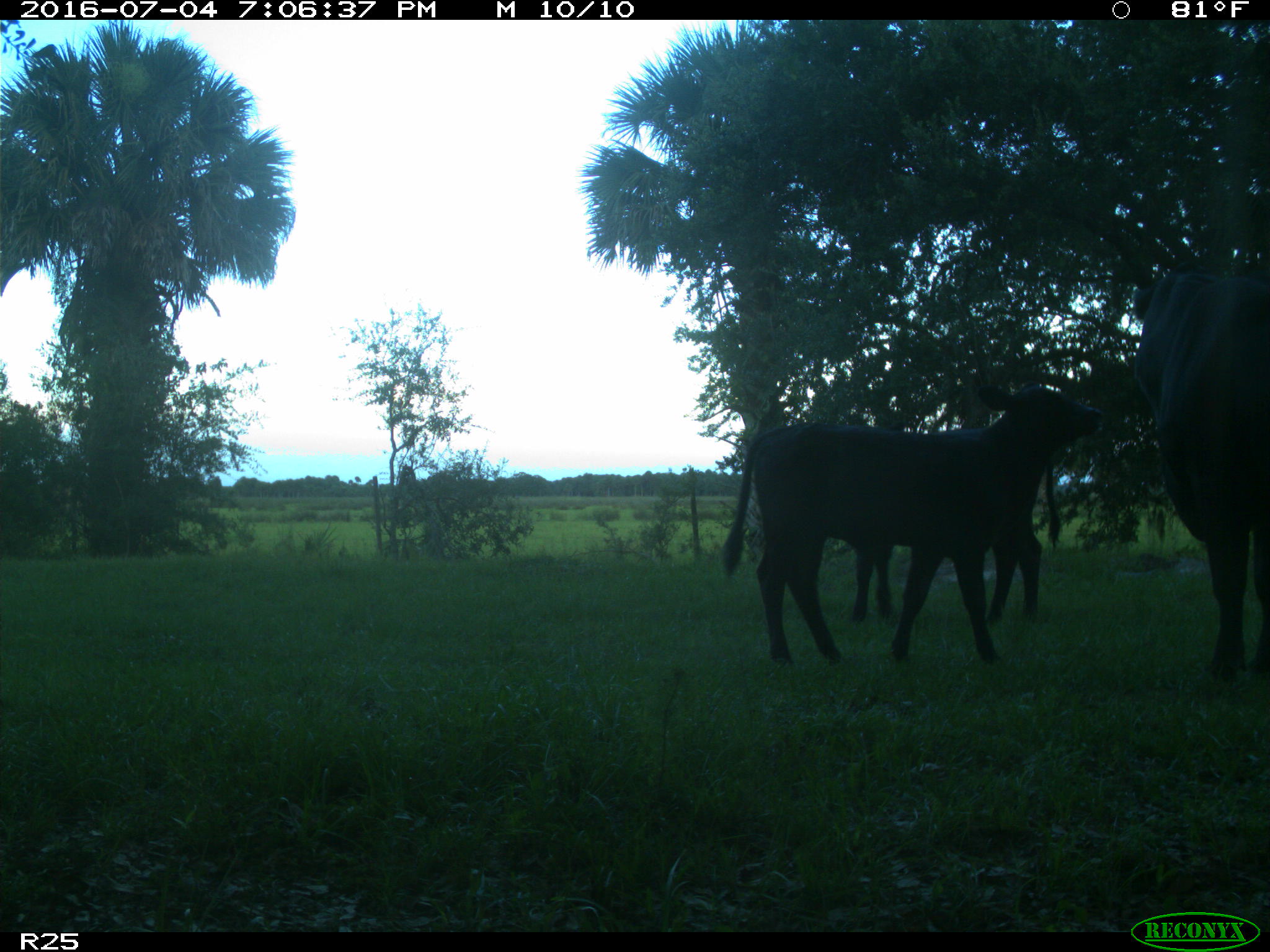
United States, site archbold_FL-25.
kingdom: Animalia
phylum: Chordata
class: Mammalia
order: Artiodactyla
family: Bovidae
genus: Bos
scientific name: Bos taurus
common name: domestic cow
Bos taurus (domestic cow).